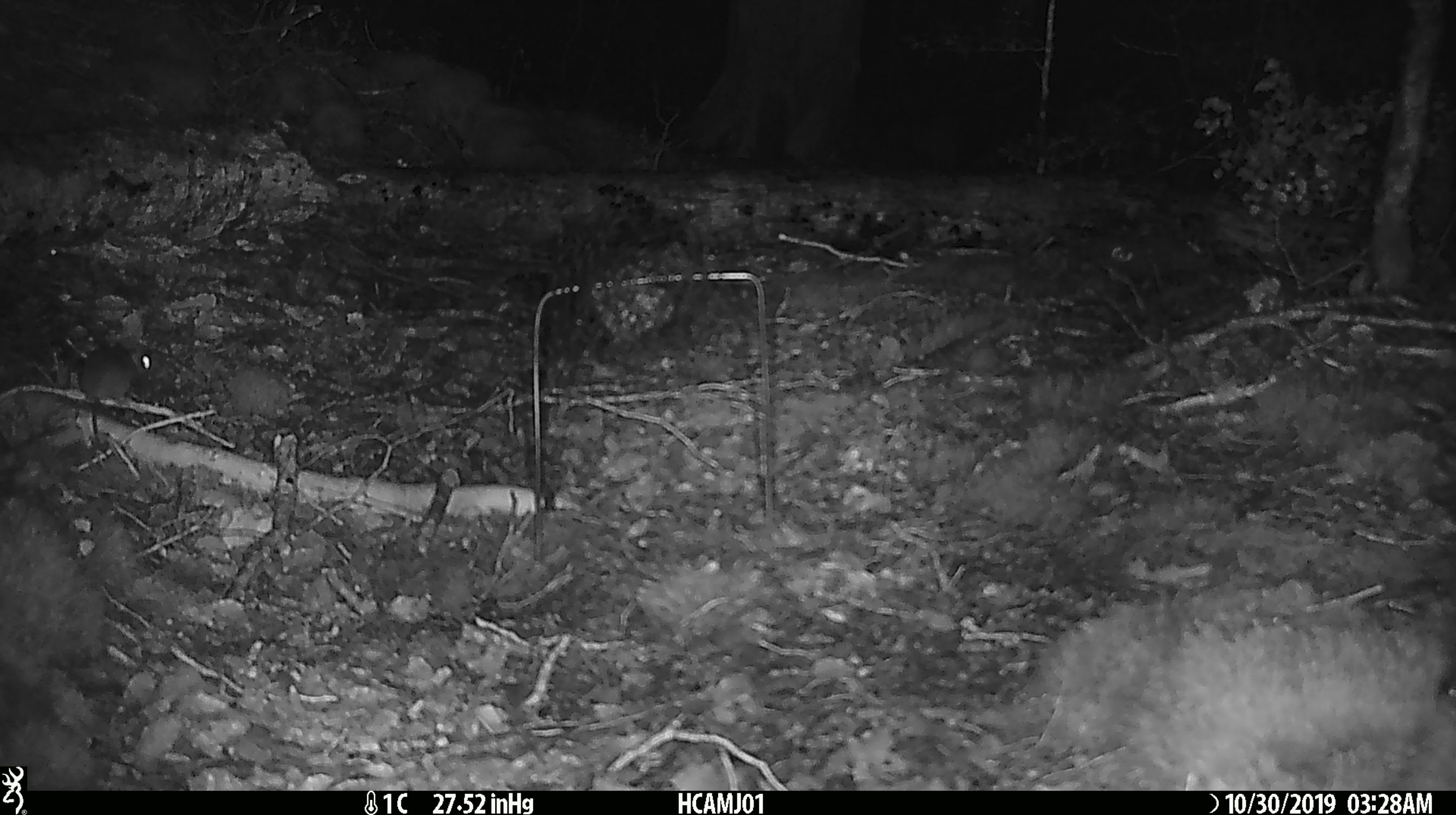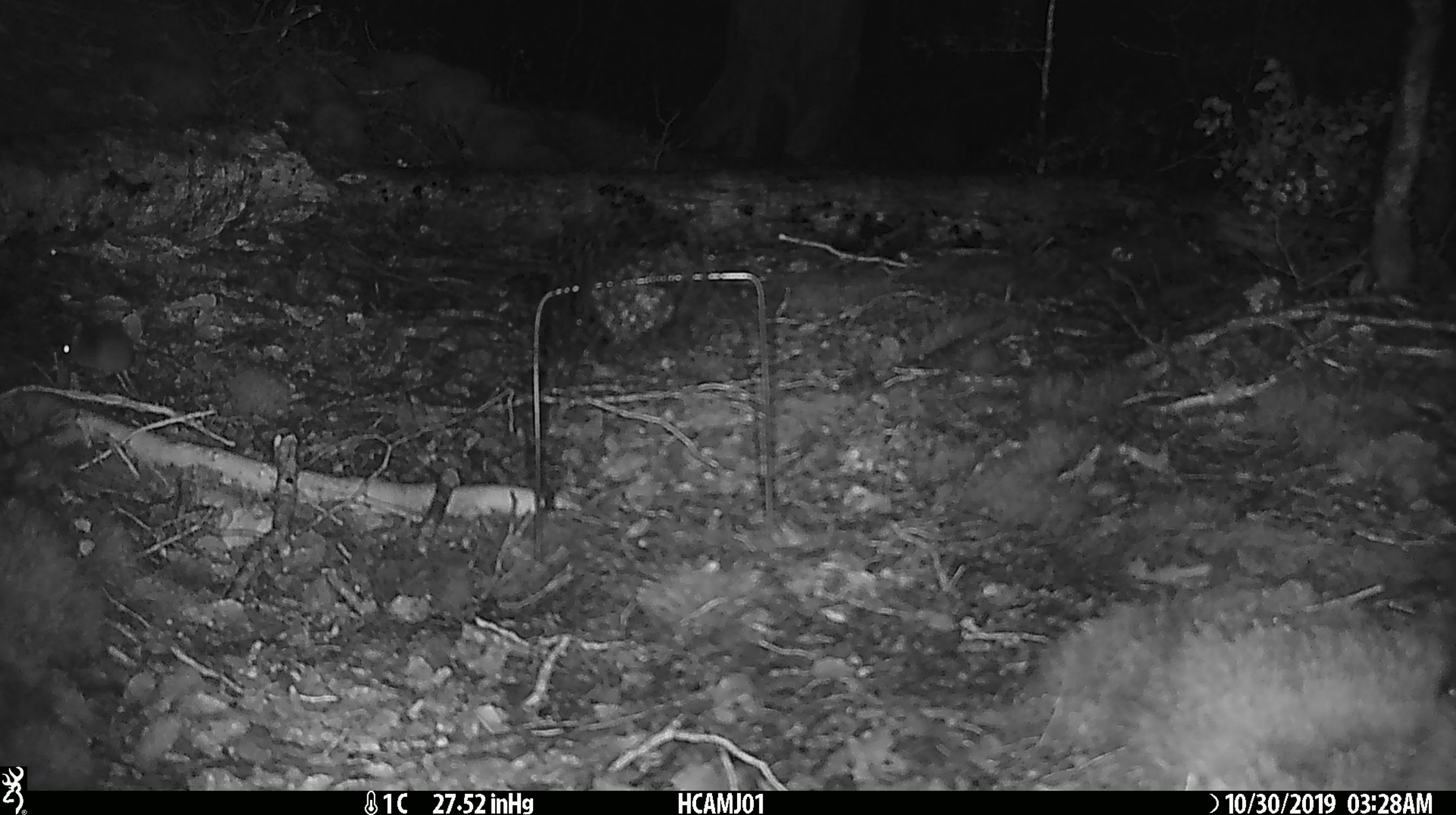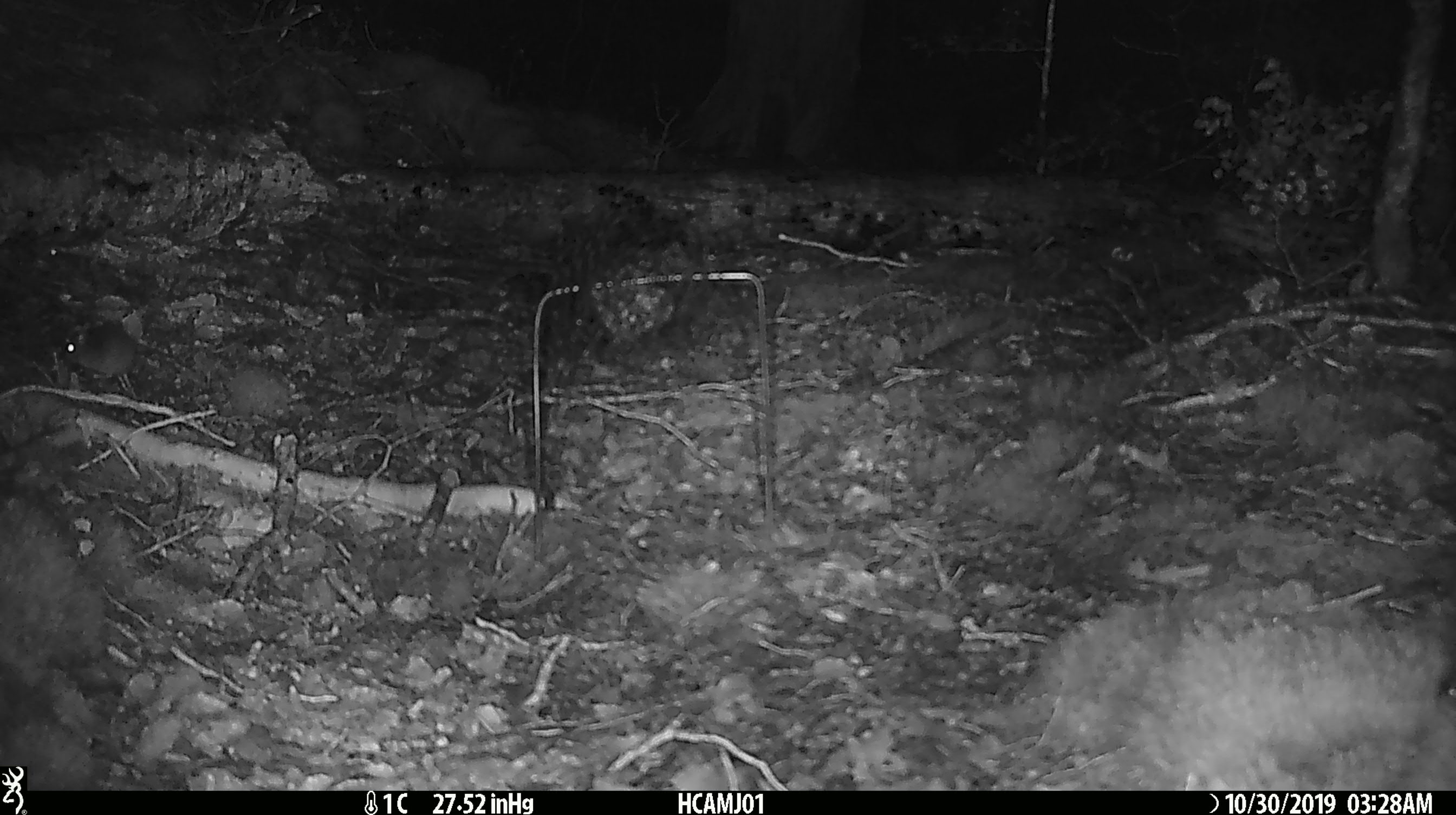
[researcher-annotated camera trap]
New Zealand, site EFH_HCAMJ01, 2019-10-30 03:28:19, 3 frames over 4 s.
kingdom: Animalia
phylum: Chordata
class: Mammalia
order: Rodentia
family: Muridae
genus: Mus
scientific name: Mus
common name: mouse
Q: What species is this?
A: Mouse (Mus).